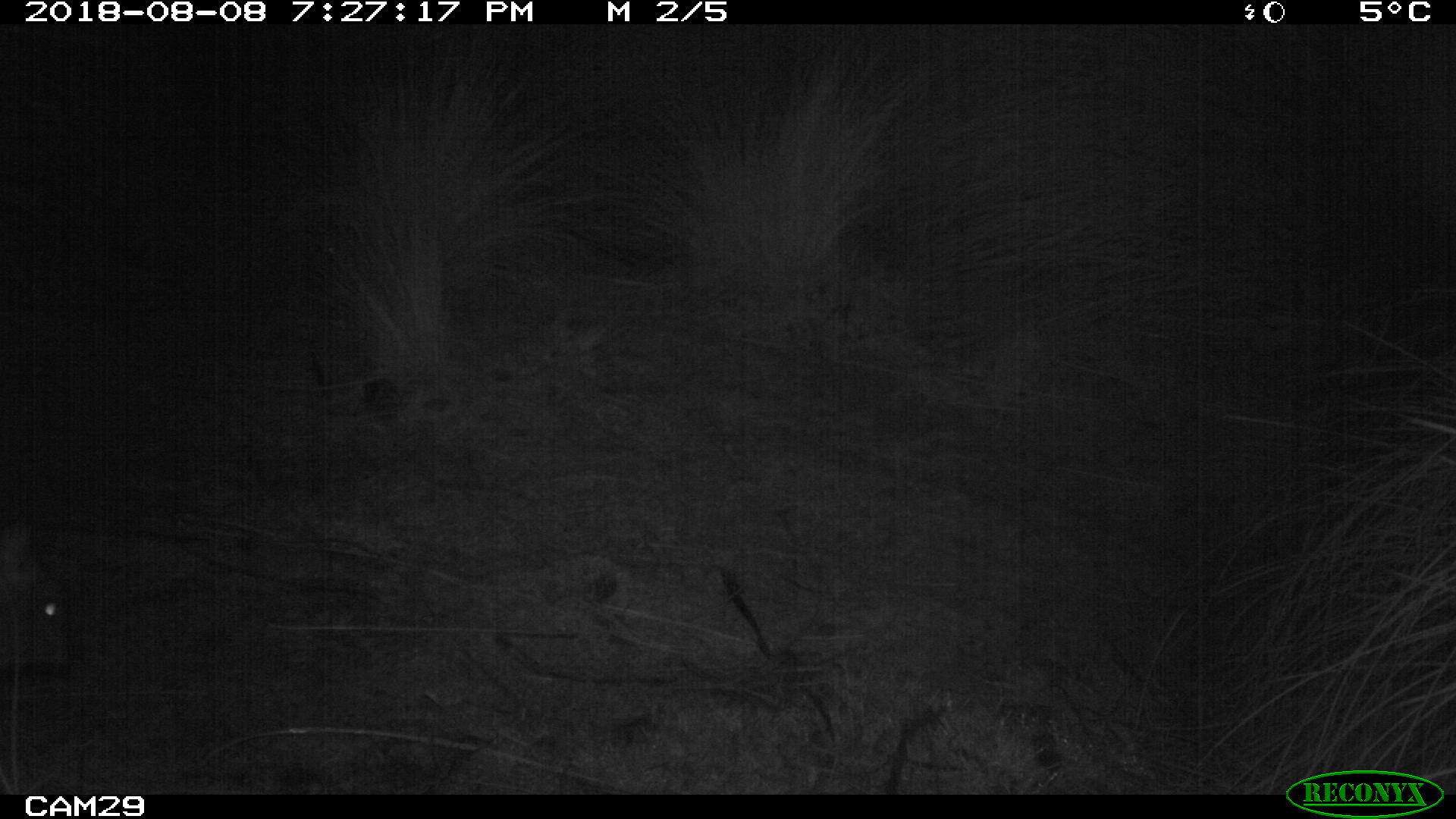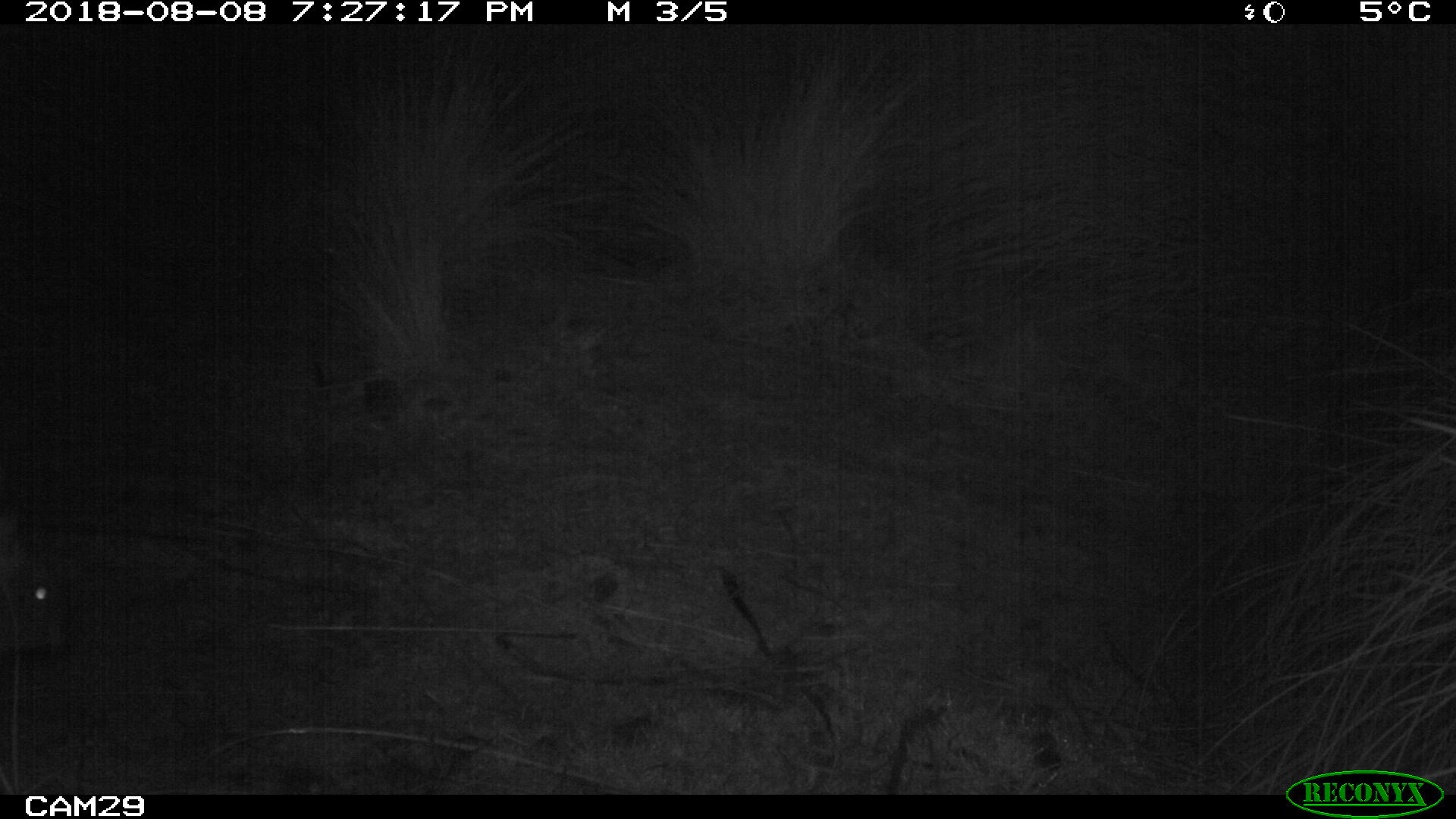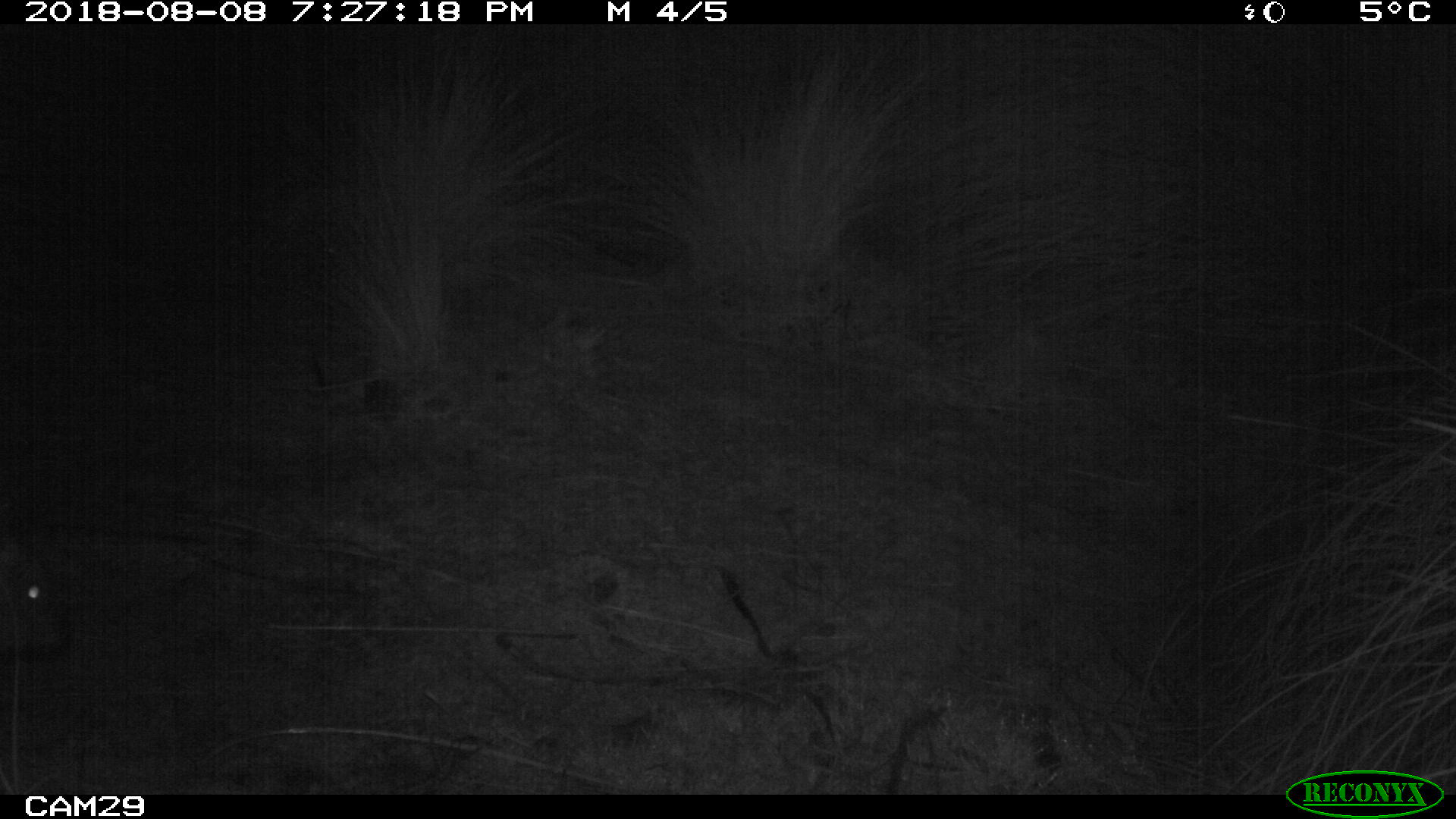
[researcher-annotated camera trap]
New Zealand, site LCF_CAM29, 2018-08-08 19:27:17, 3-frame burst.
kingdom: Animalia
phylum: Chordata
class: Mammalia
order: Diprotodontia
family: Macropodidae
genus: Notamacropus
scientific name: Notamacropus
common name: wallaby